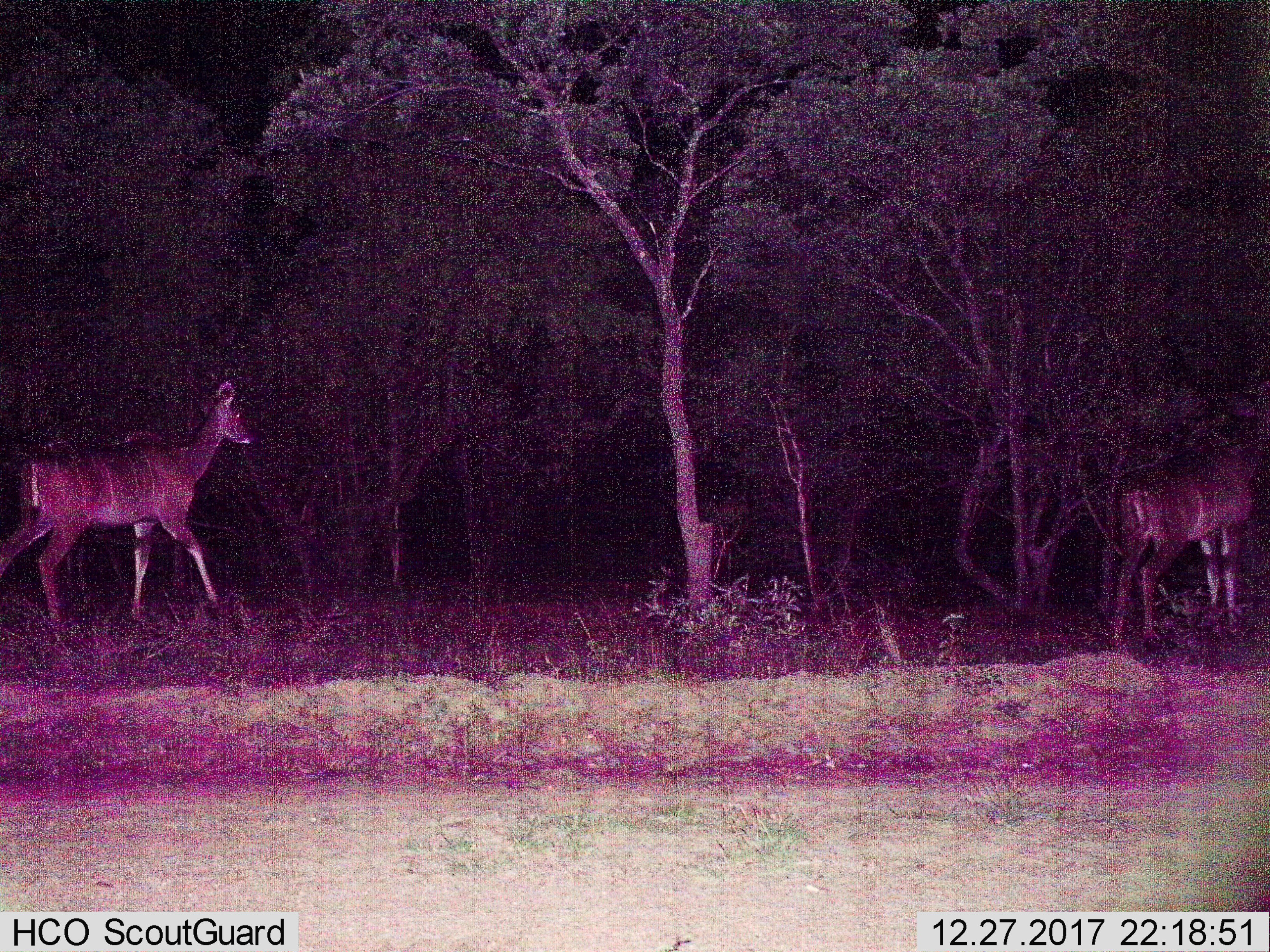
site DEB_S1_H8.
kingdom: Animalia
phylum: Chordata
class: Mammalia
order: Artiodactyla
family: Bovidae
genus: Tragelaphus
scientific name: Tragelaphus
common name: kudu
Kudu (Tragelaphus), count 2. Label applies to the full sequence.